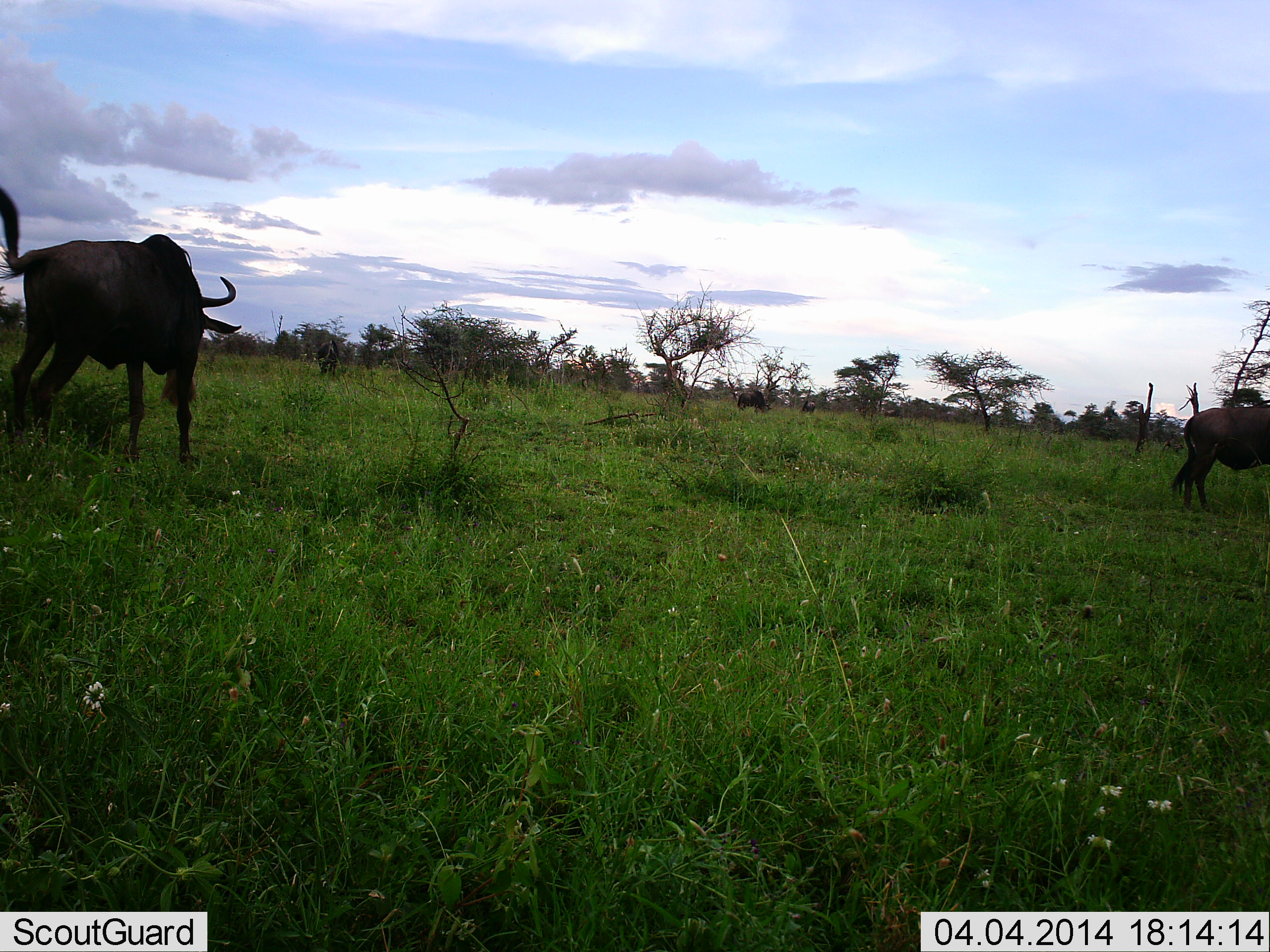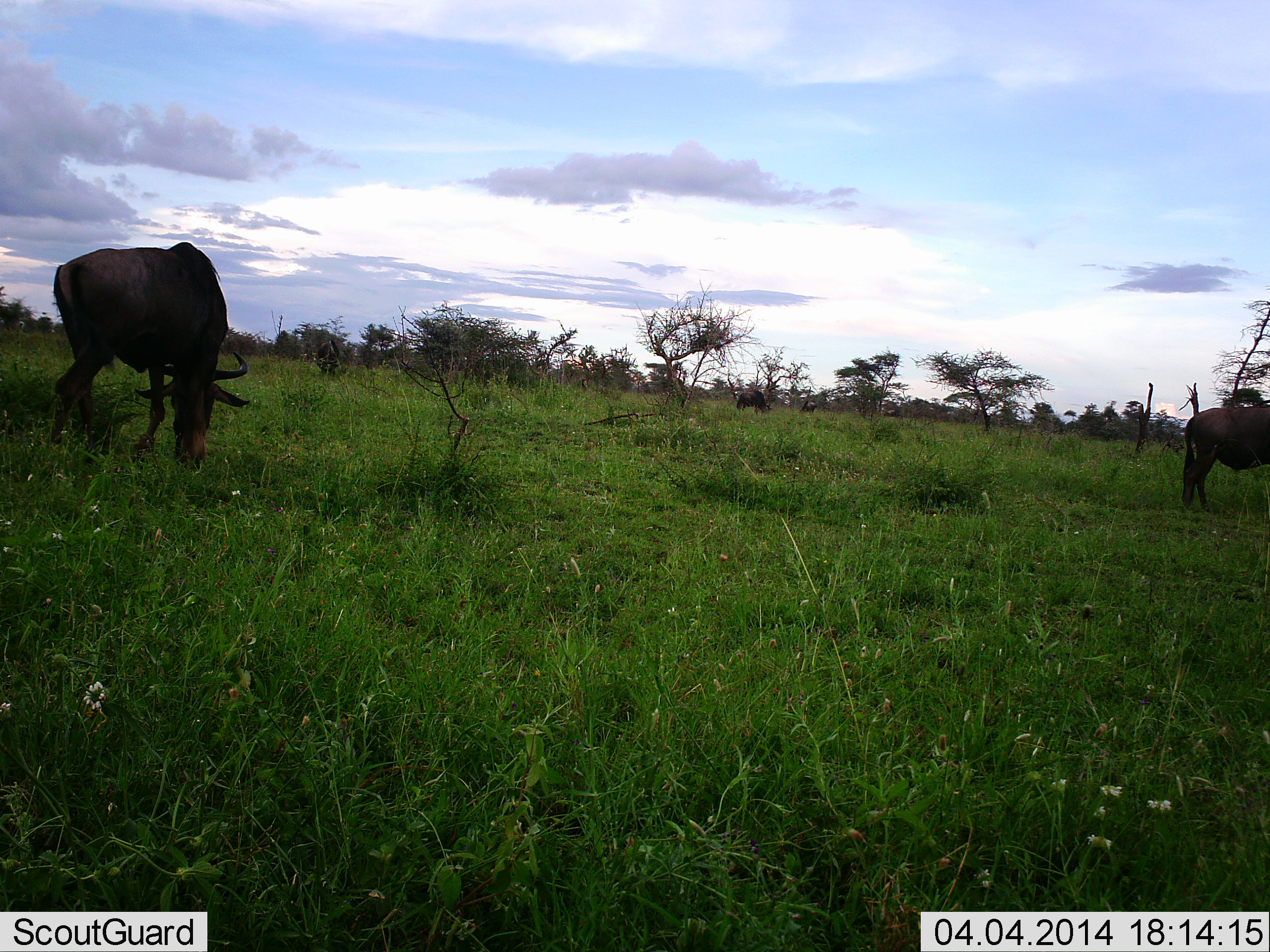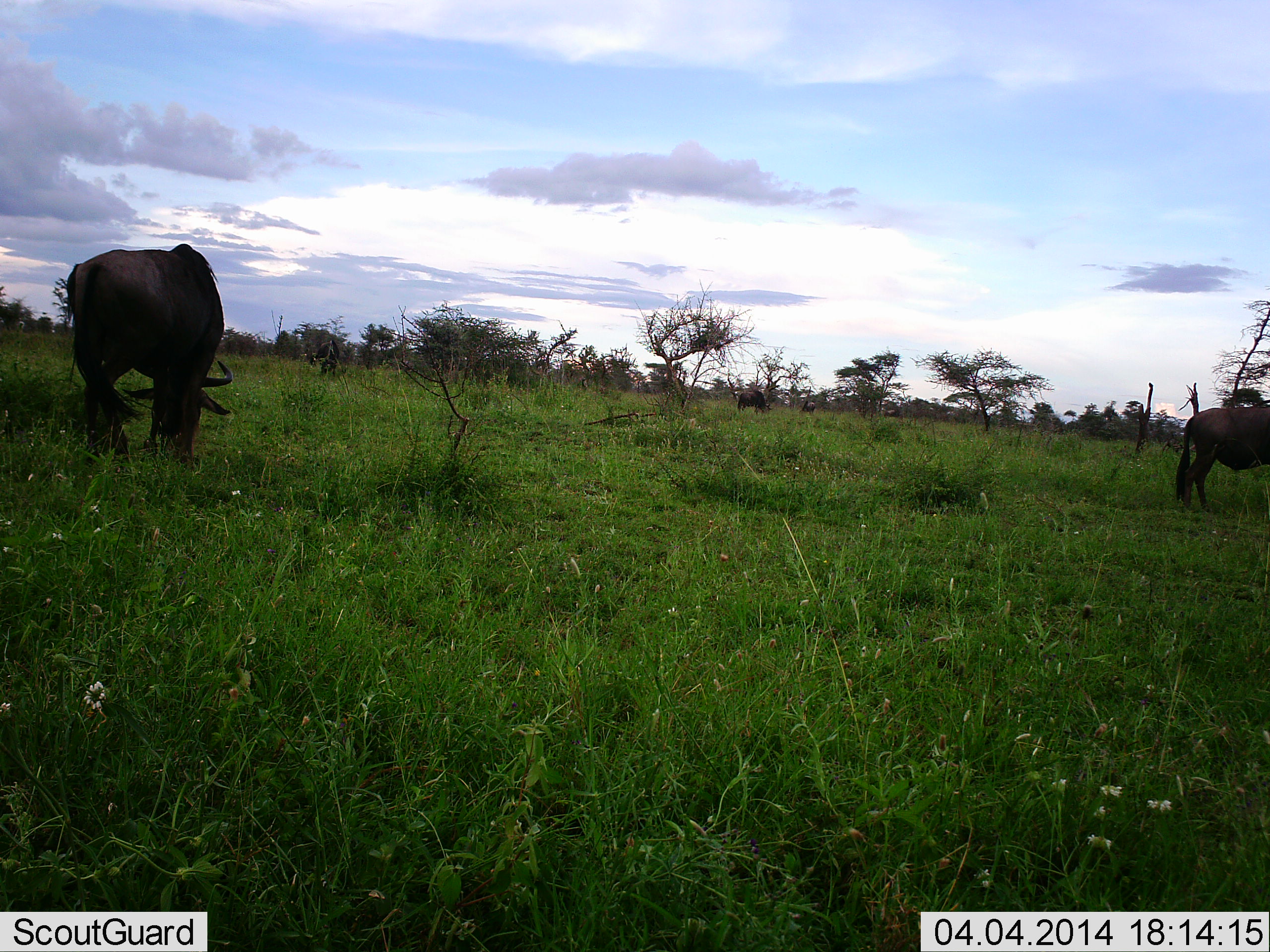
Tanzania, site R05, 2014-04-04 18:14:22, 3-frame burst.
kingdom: Animalia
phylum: Chordata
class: Mammalia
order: Artiodactyla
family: Bovidae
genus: Connochaetes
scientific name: Connochaetes taurinus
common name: blue wildebeest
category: wildebeest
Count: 2.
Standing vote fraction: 30%.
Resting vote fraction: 0%.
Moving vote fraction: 30%.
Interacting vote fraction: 0%.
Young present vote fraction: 0%.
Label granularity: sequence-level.